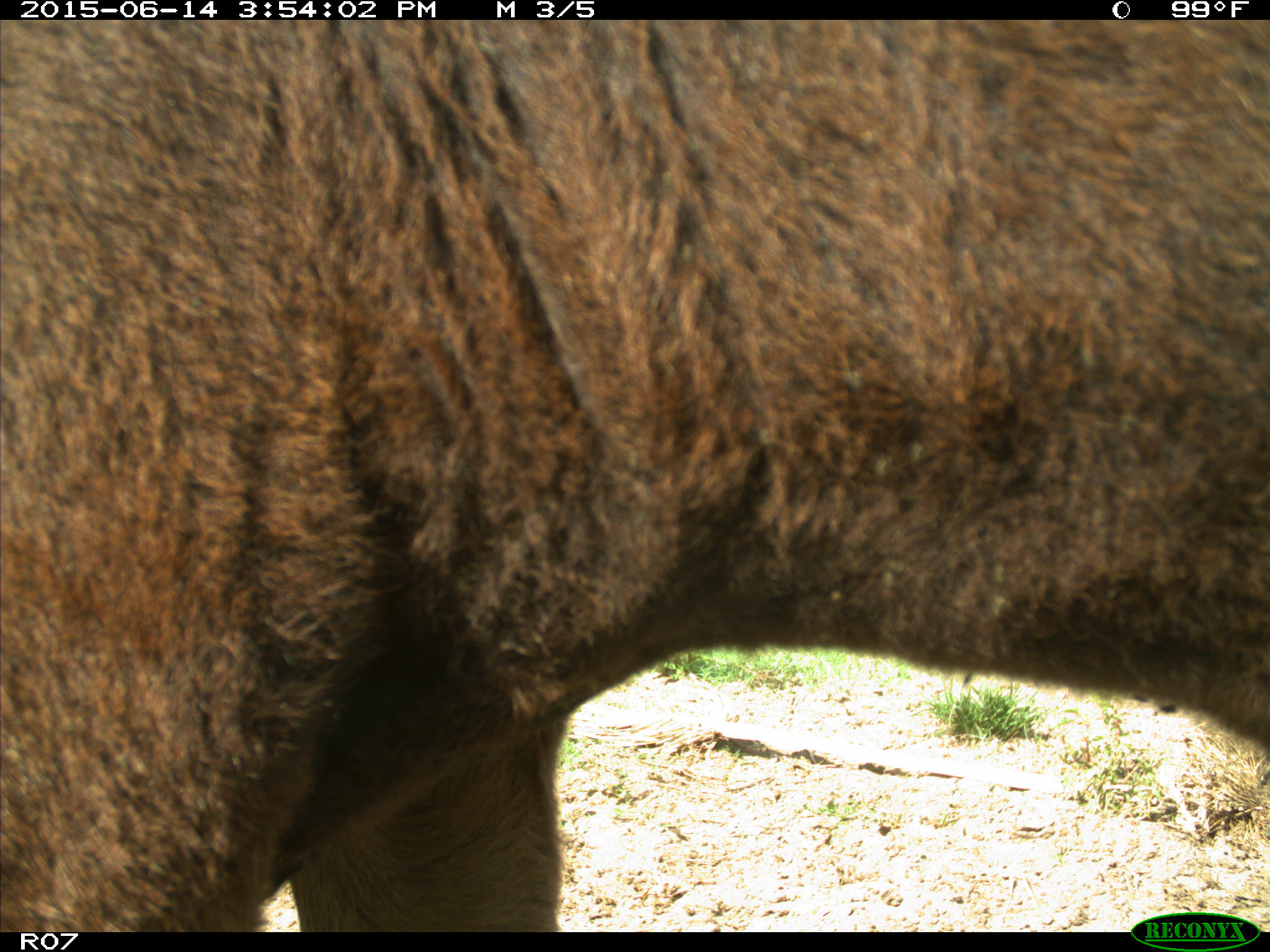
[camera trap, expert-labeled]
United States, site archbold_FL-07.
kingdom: Animalia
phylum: Chordata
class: Mammalia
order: Artiodactyla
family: Bovidae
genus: Bos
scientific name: Bos taurus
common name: domestic cow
Bos taurus (domestic cow).